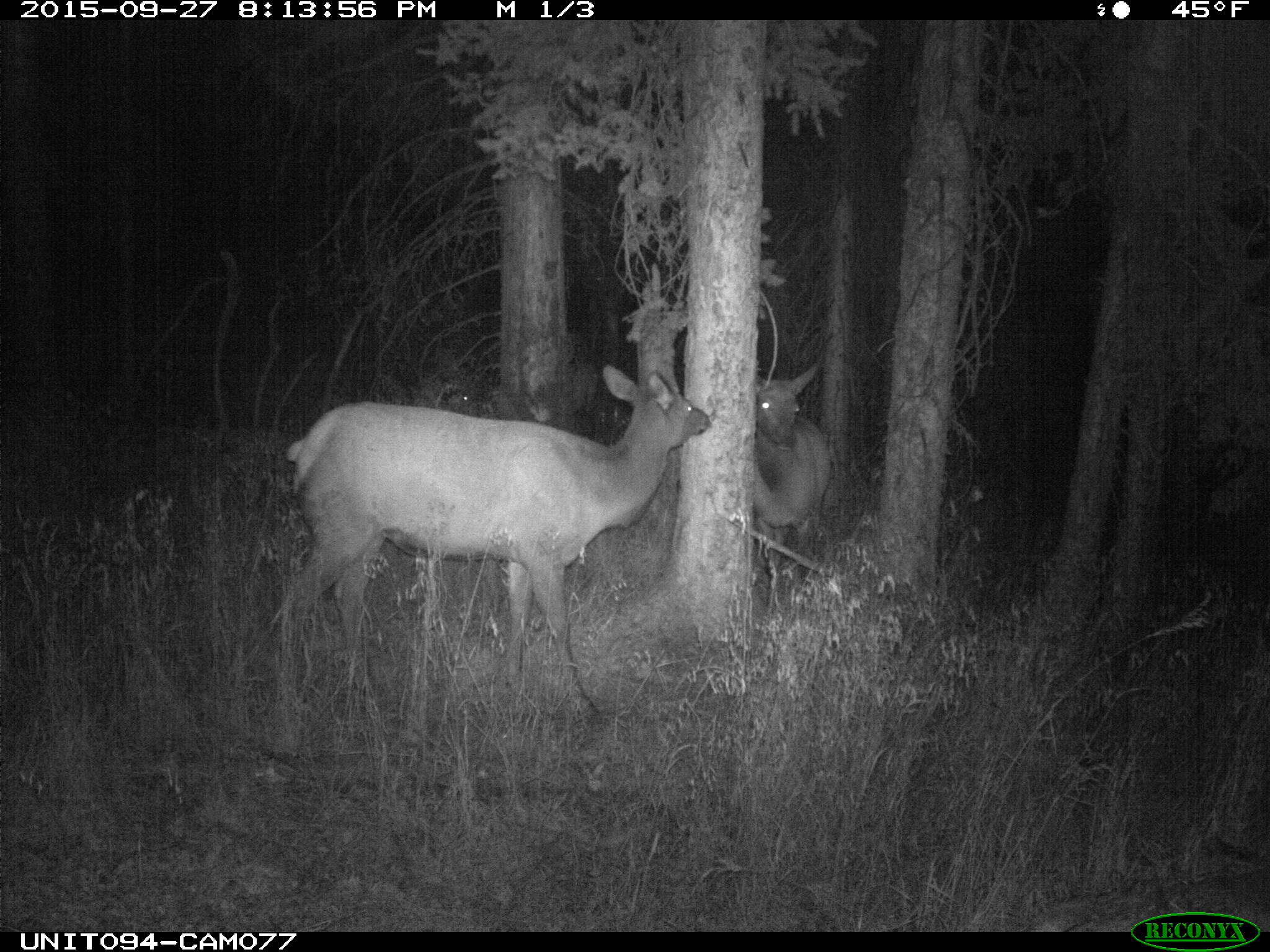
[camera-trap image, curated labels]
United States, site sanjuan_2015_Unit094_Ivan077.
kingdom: Animalia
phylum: Chordata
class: Mammalia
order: Artiodactyla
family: Cervidae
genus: Cervus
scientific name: Cervus elaphus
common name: red deer